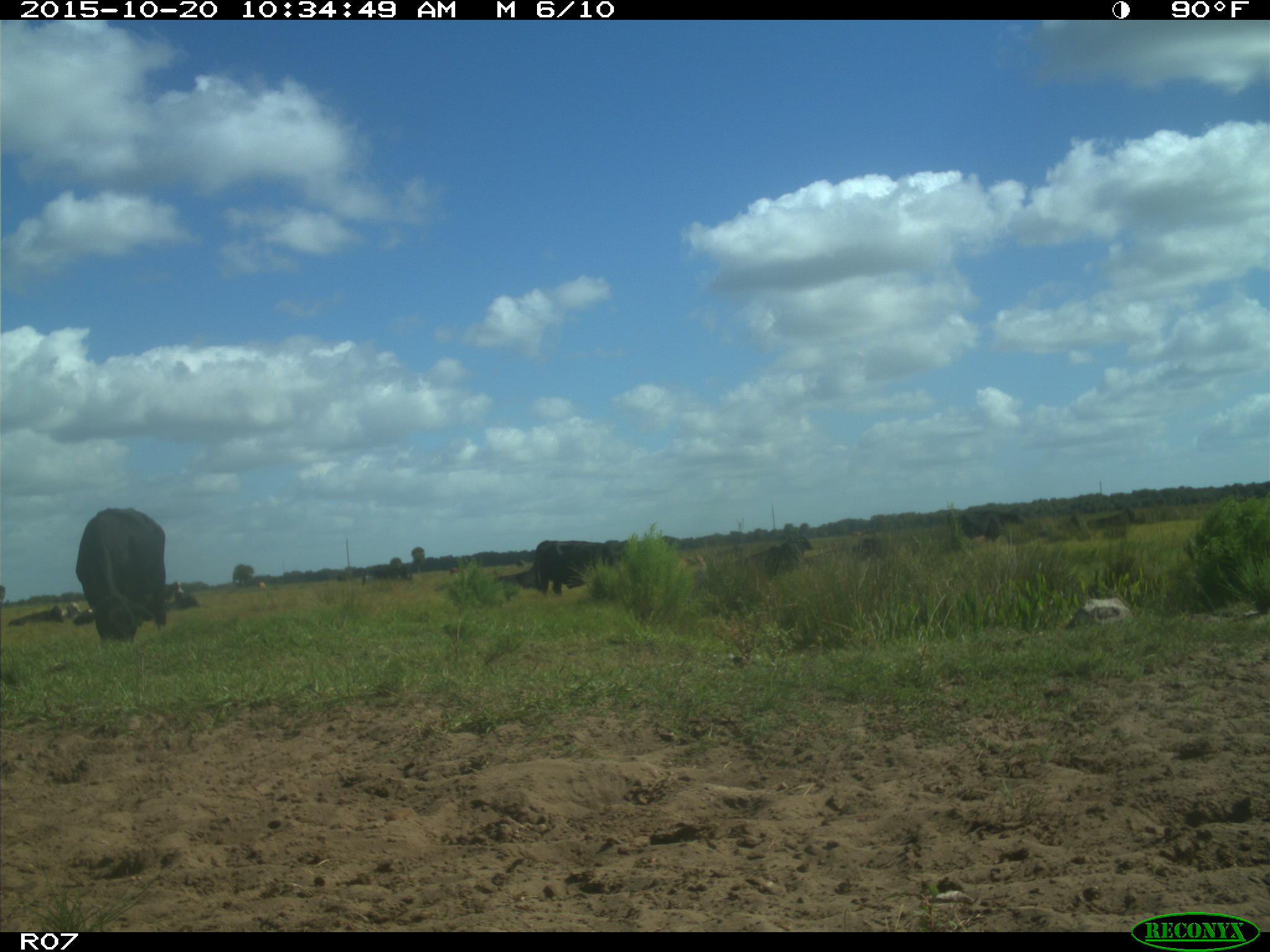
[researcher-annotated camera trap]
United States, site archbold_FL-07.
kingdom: Animalia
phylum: Chordata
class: Mammalia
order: Artiodactyla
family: Bovidae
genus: Bos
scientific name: Bos taurus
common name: domestic cow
Bos taurus (domestic cow).